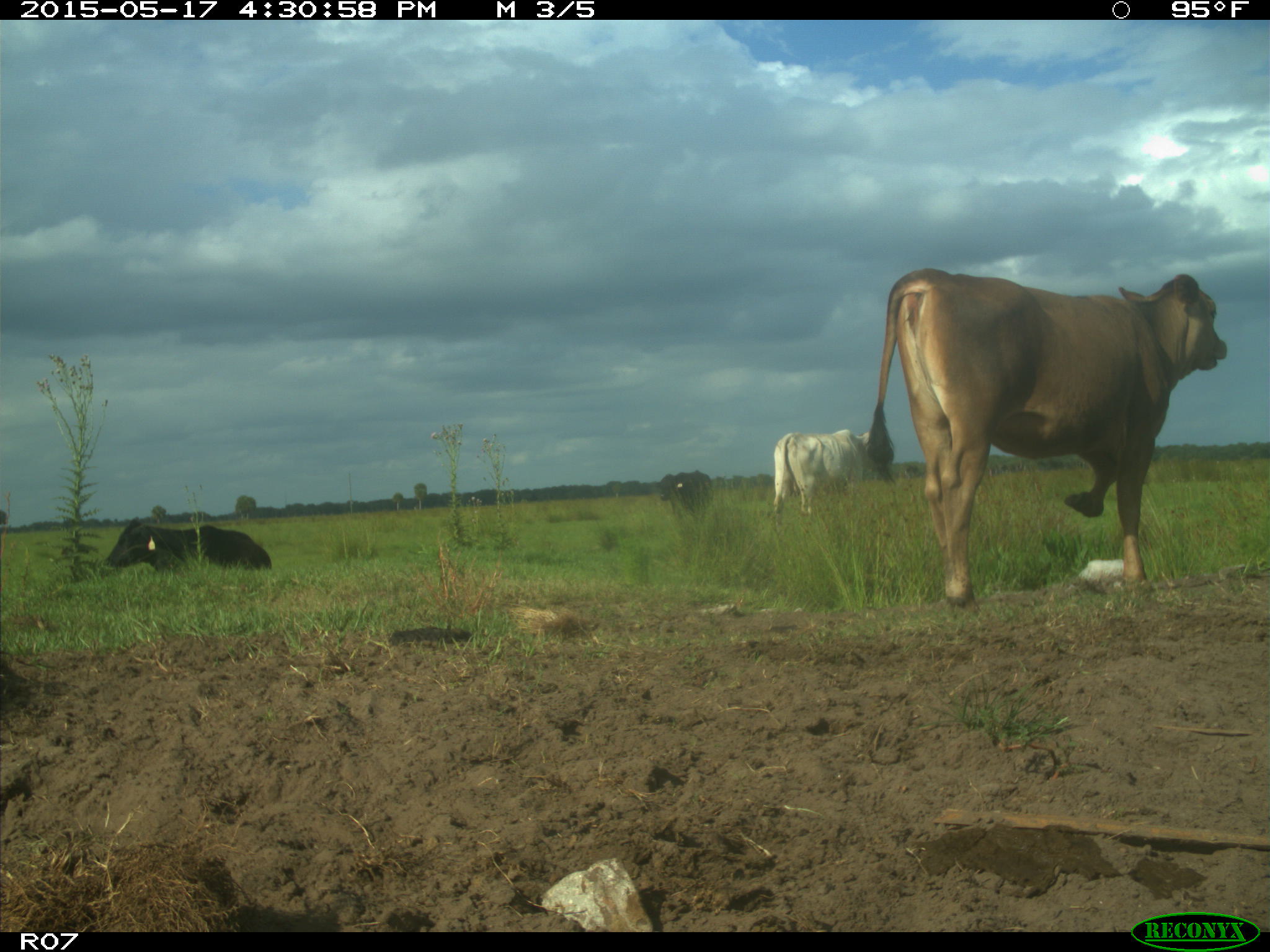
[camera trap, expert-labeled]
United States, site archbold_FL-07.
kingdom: Animalia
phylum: Chordata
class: Mammalia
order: Artiodactyla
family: Bovidae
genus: Bos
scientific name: Bos taurus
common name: domestic cow